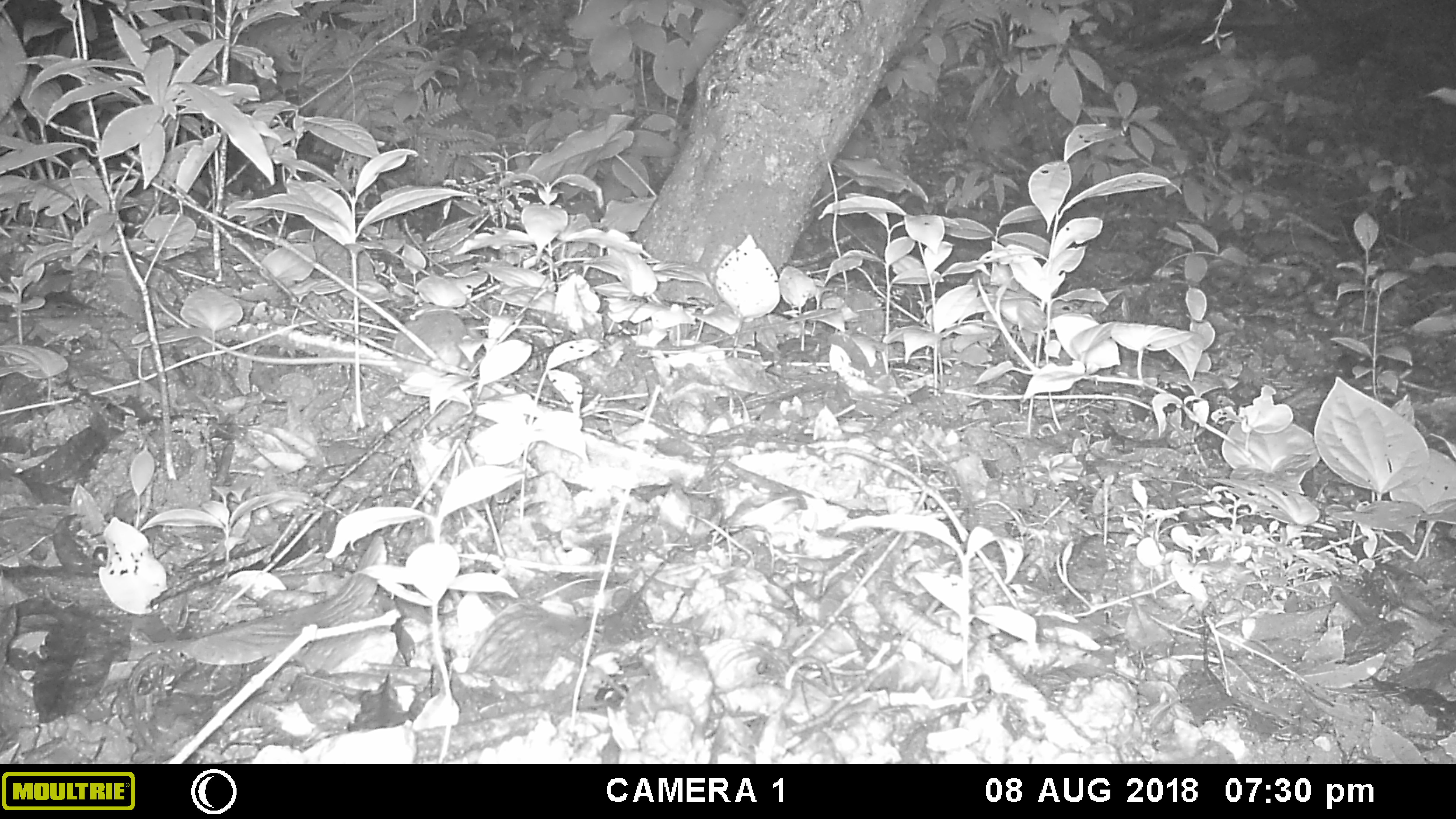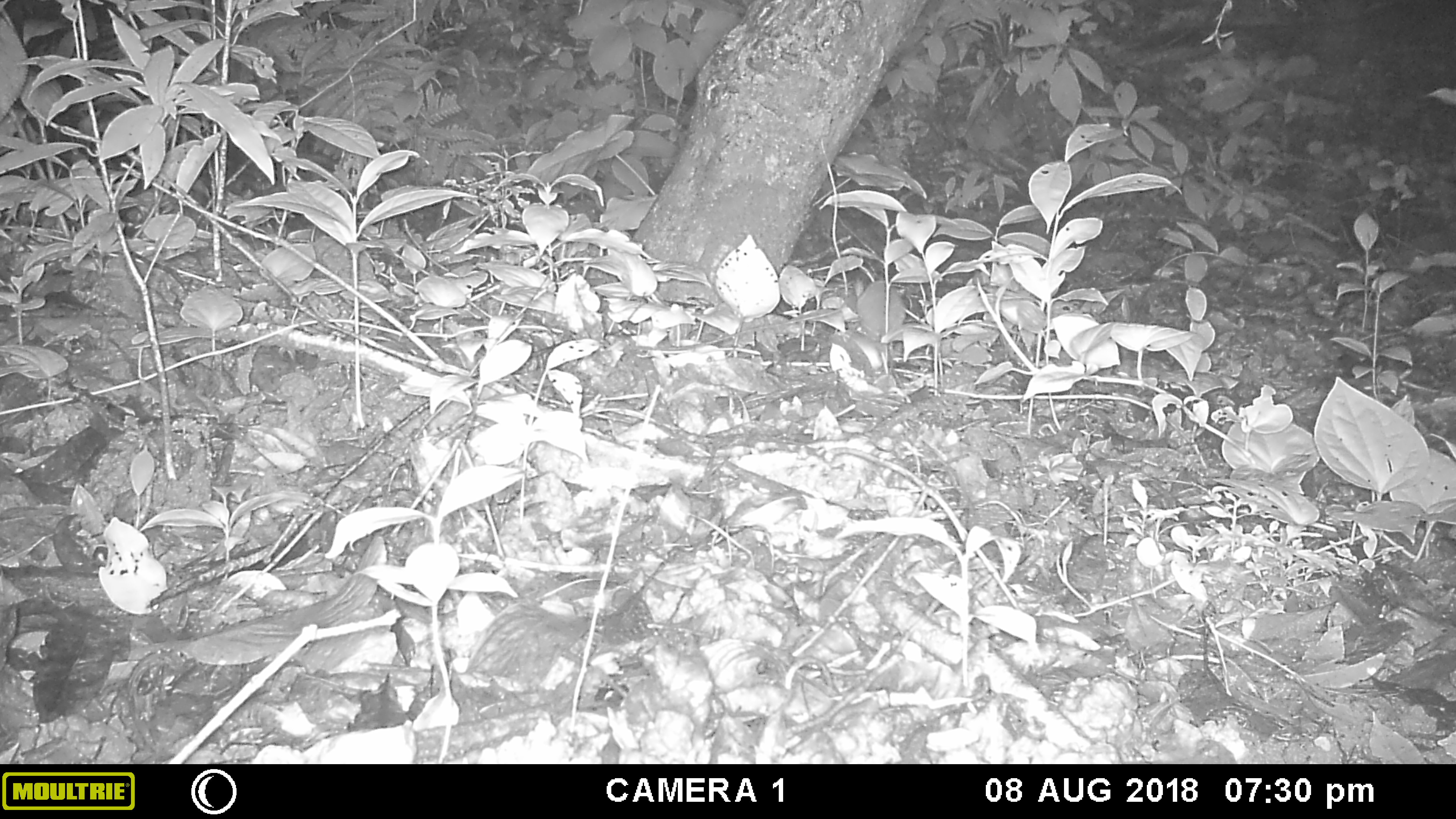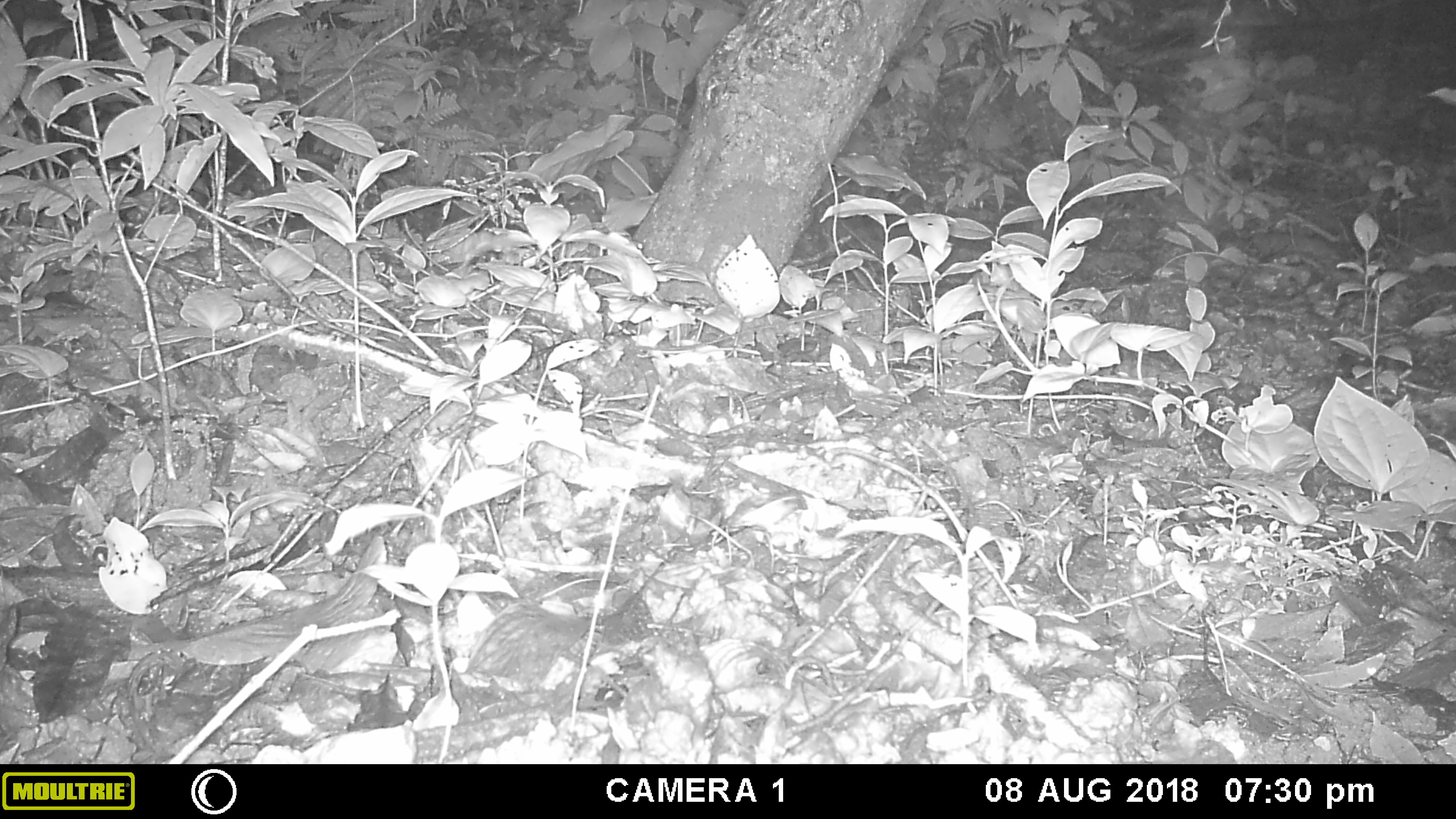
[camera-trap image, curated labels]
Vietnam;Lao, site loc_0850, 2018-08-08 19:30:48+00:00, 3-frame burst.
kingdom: Animalia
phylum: Chordata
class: Mammalia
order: Rodentia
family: Muridae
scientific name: Muridae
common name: old-world mice and rats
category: unidentified murid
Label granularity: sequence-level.